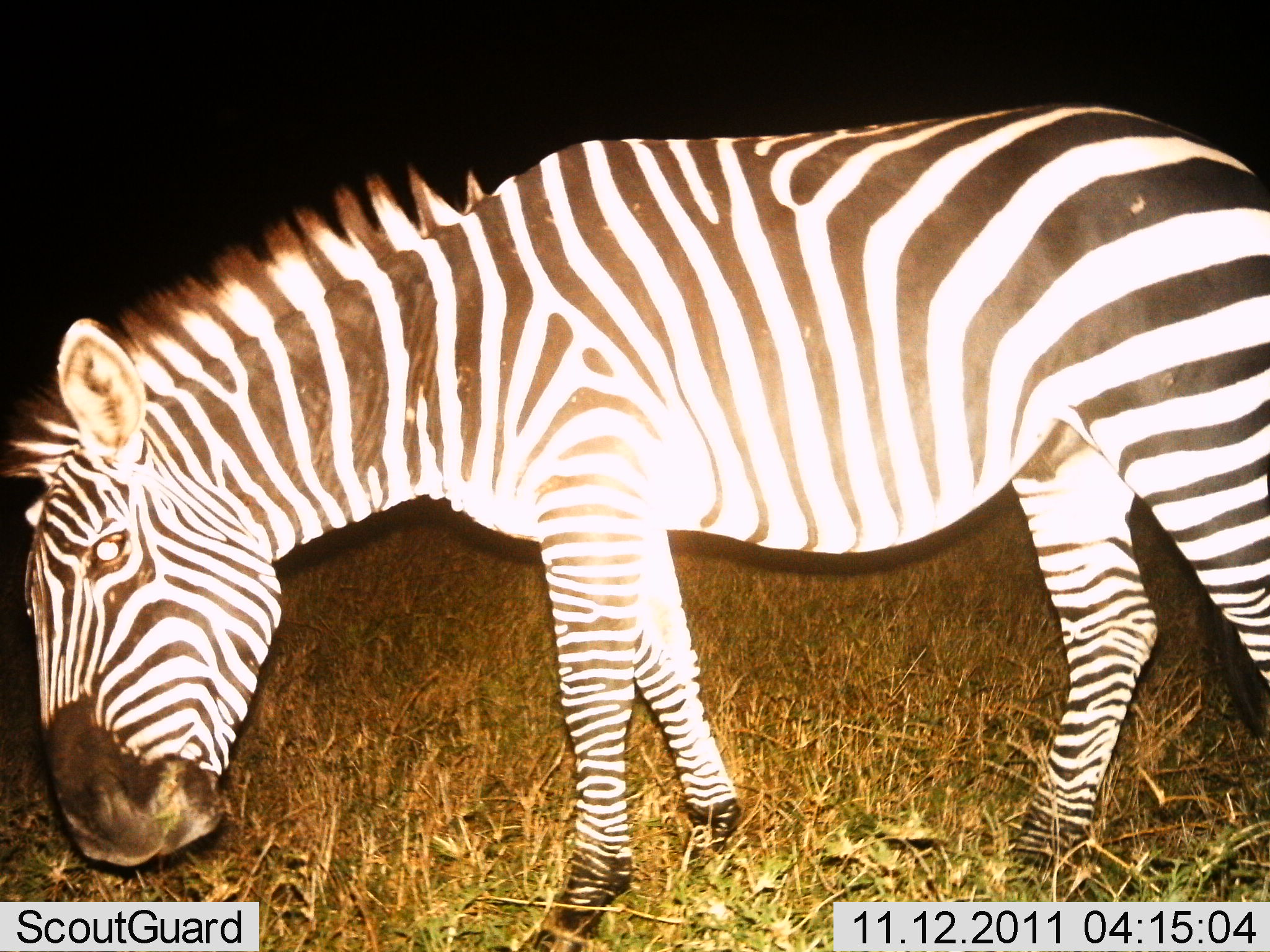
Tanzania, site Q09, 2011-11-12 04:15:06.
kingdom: Animalia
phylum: Chordata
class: Mammalia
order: Perissodactyla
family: Equidae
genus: Equus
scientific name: Equus quagga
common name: plains zebra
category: zebra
Zebra (plains zebra) (Equus quagga), count 1. Behavior (volunteer vote fractions): standing 57%, resting 0%, moving 14%, interacting 0%. Young present (vote fraction): 0%. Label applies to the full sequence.